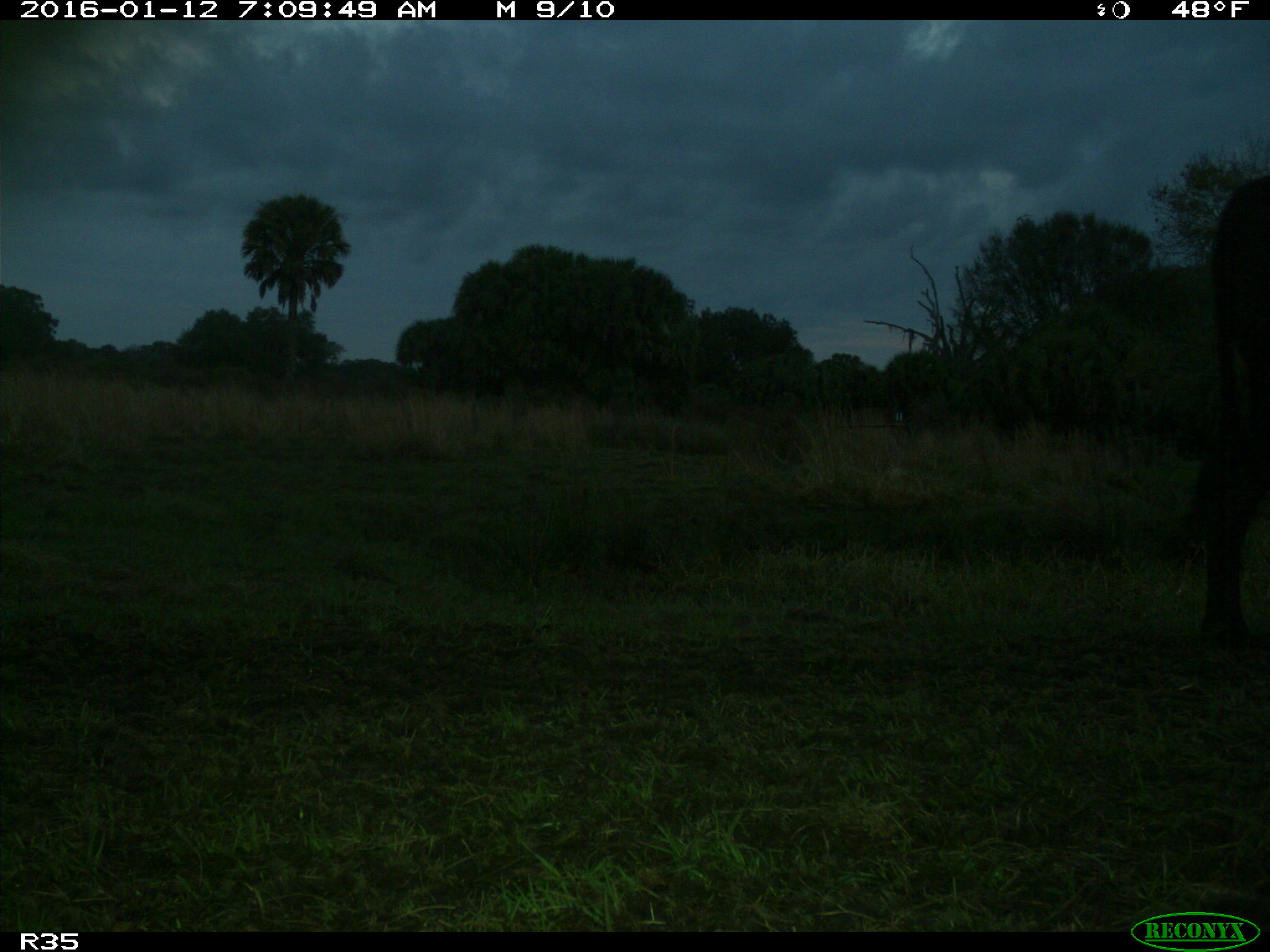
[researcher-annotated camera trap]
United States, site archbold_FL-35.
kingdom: Animalia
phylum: Chordata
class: Mammalia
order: Artiodactyla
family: Bovidae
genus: Bos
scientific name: Bos taurus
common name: domestic cow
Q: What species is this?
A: Bos taurus (domestic cow).